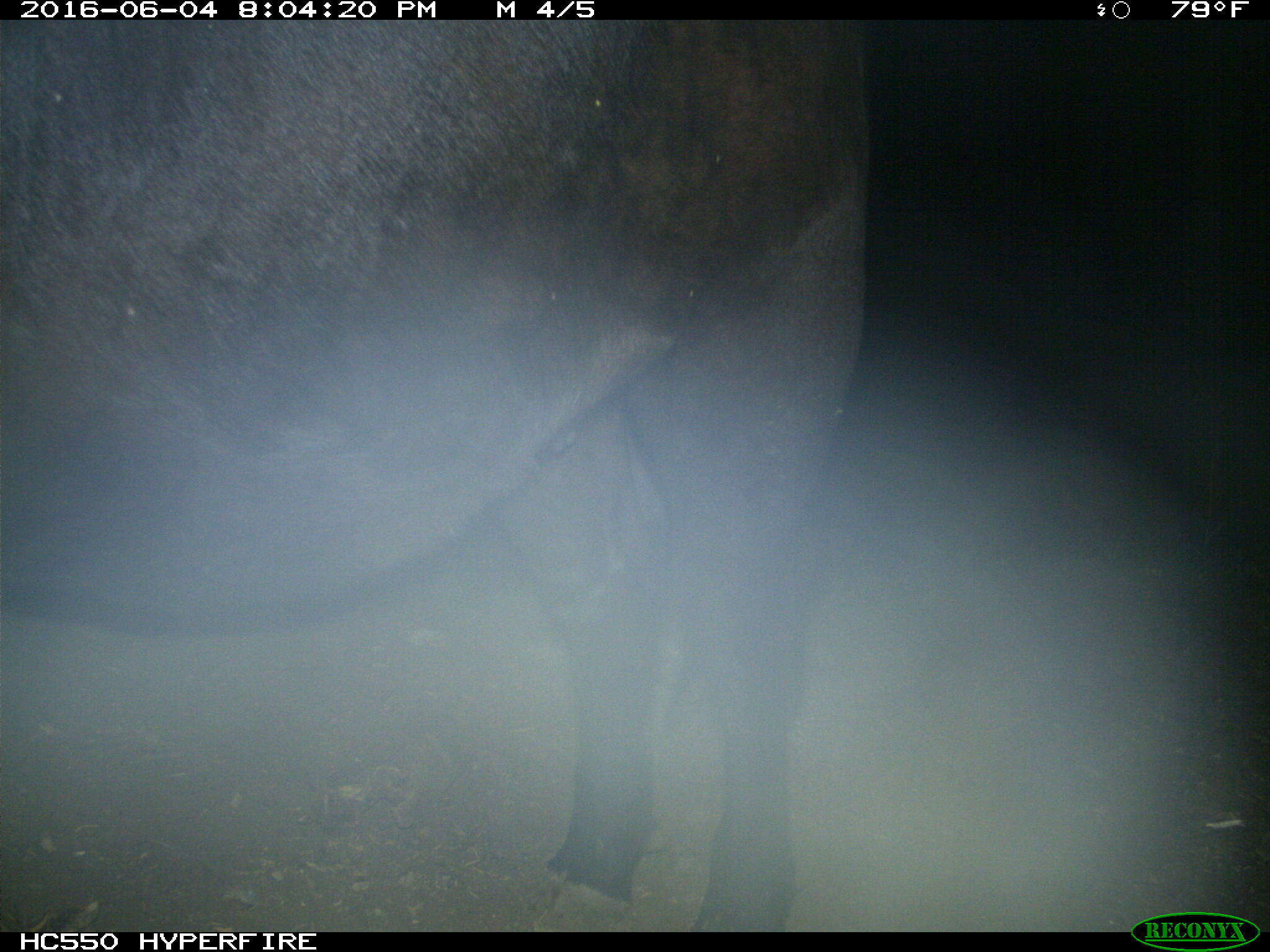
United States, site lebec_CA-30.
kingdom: Animalia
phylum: Chordata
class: Mammalia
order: Artiodactyla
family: Bovidae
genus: Bos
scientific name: Bos taurus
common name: domestic cow